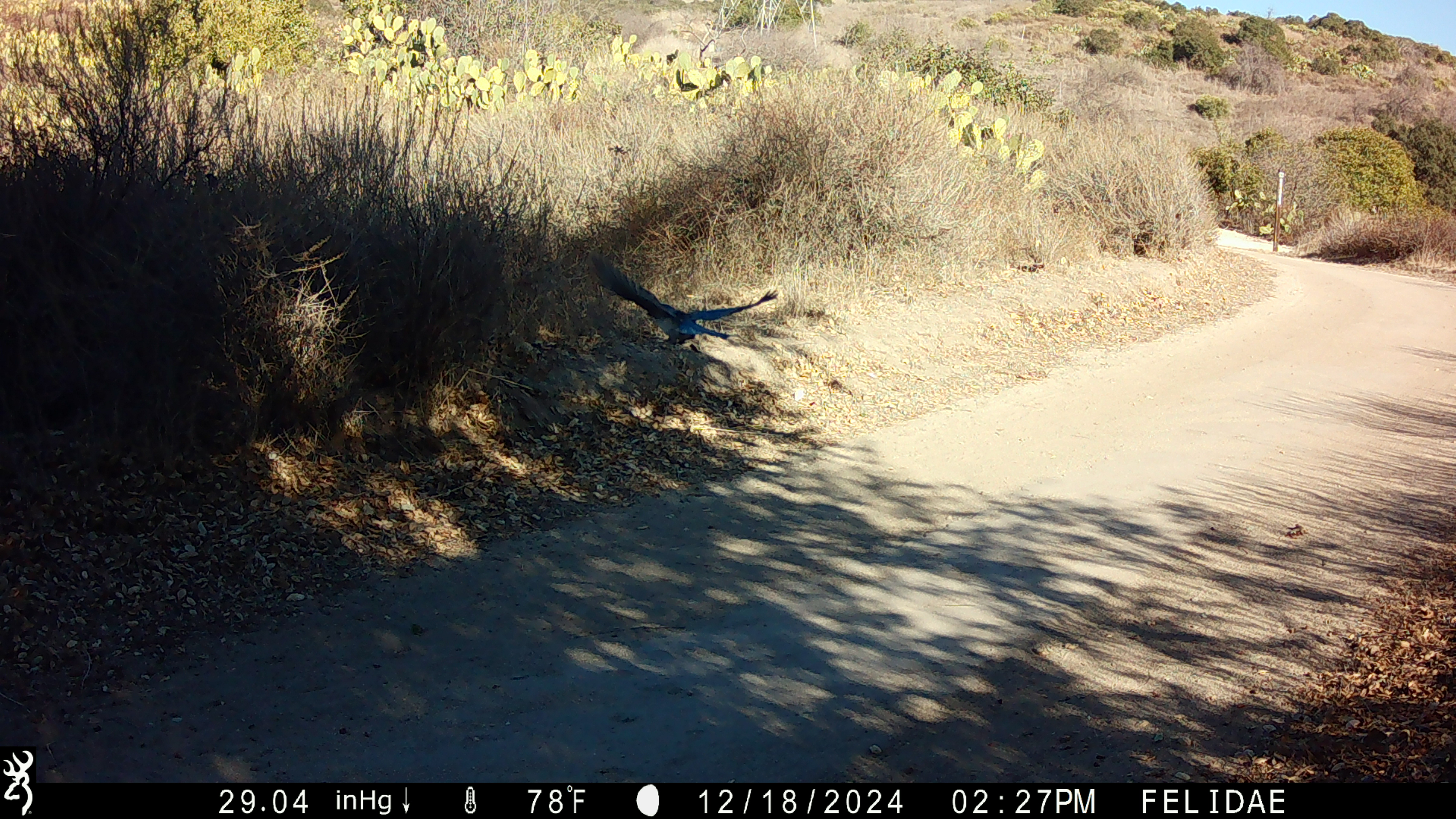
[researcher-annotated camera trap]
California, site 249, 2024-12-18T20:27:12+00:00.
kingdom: Animalia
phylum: Chordata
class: Aves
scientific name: Aves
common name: bird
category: unknown bird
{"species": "unknown bird (bird) (Aves)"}